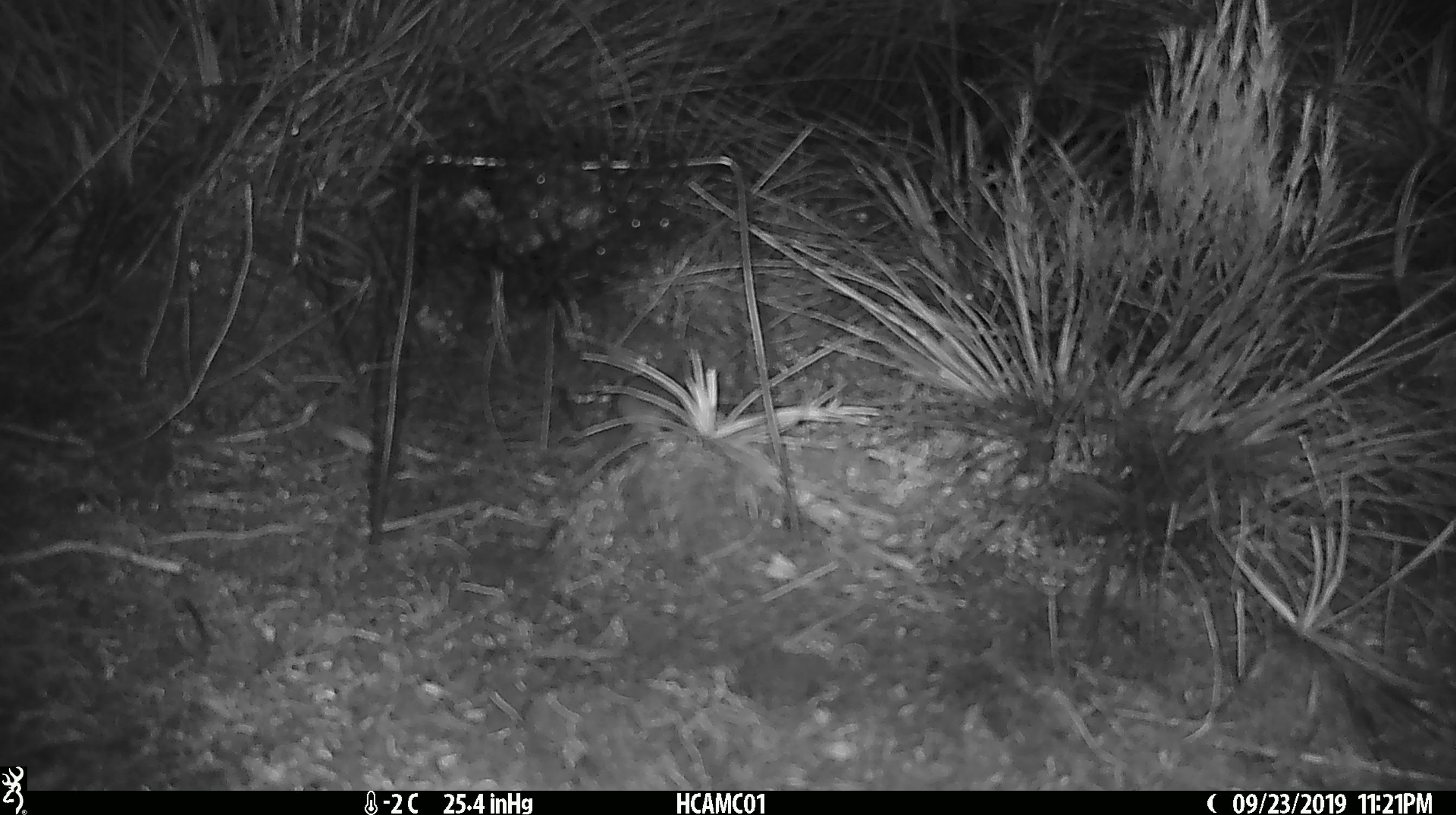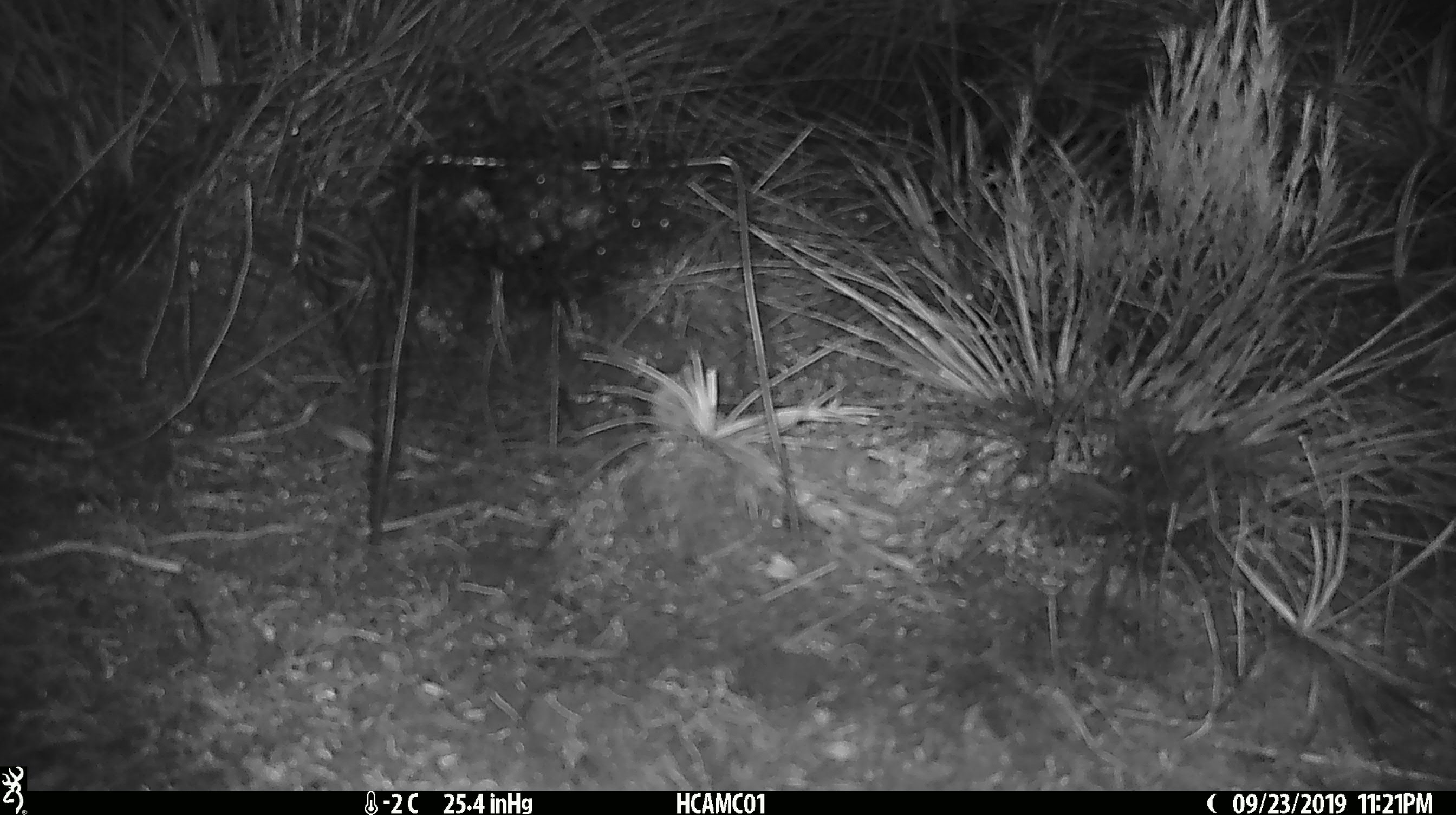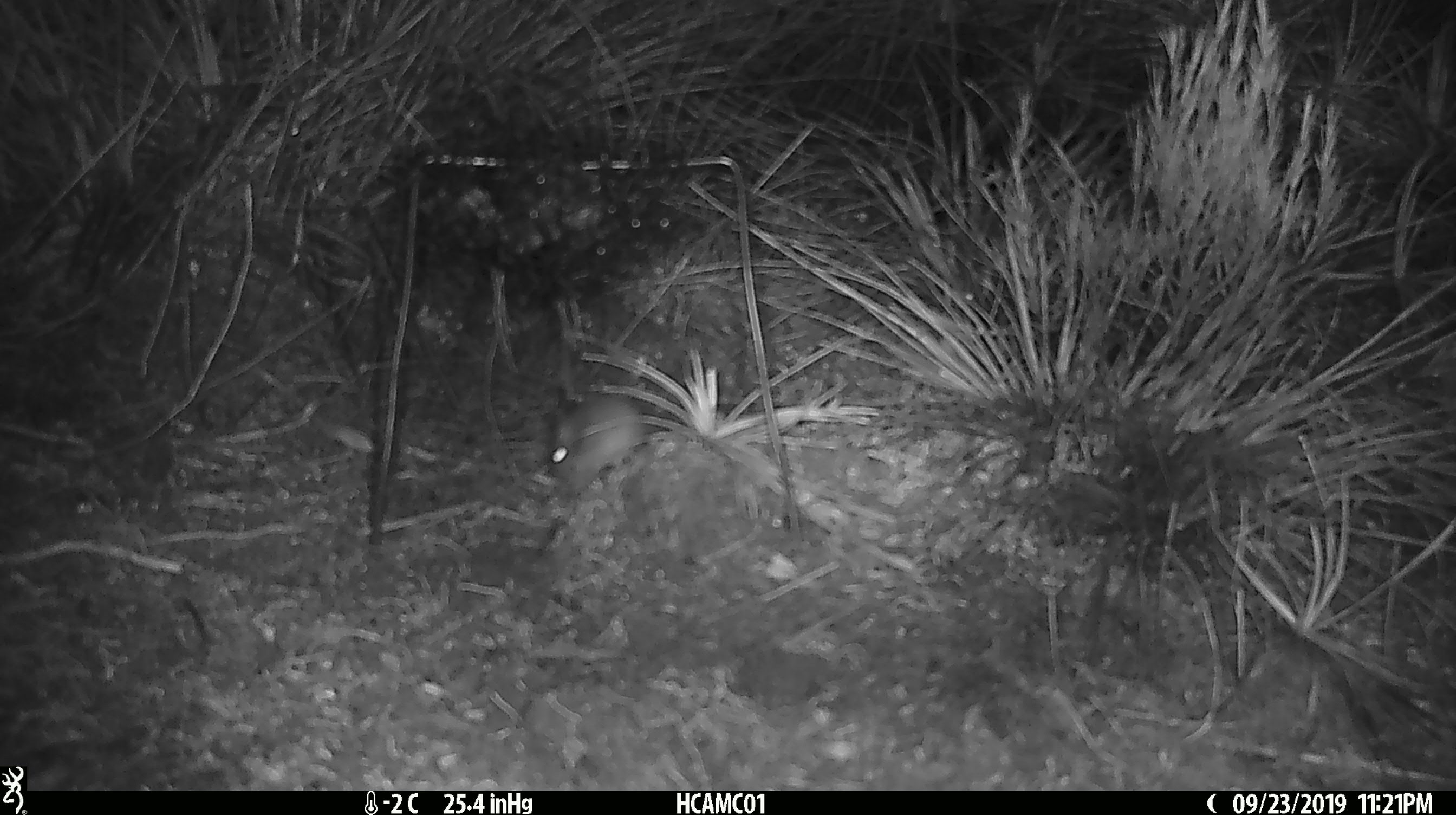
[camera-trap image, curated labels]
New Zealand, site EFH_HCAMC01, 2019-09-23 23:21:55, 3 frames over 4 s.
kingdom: Animalia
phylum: Chordata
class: Mammalia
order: Rodentia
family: Muridae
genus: Mus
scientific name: Mus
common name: mouse